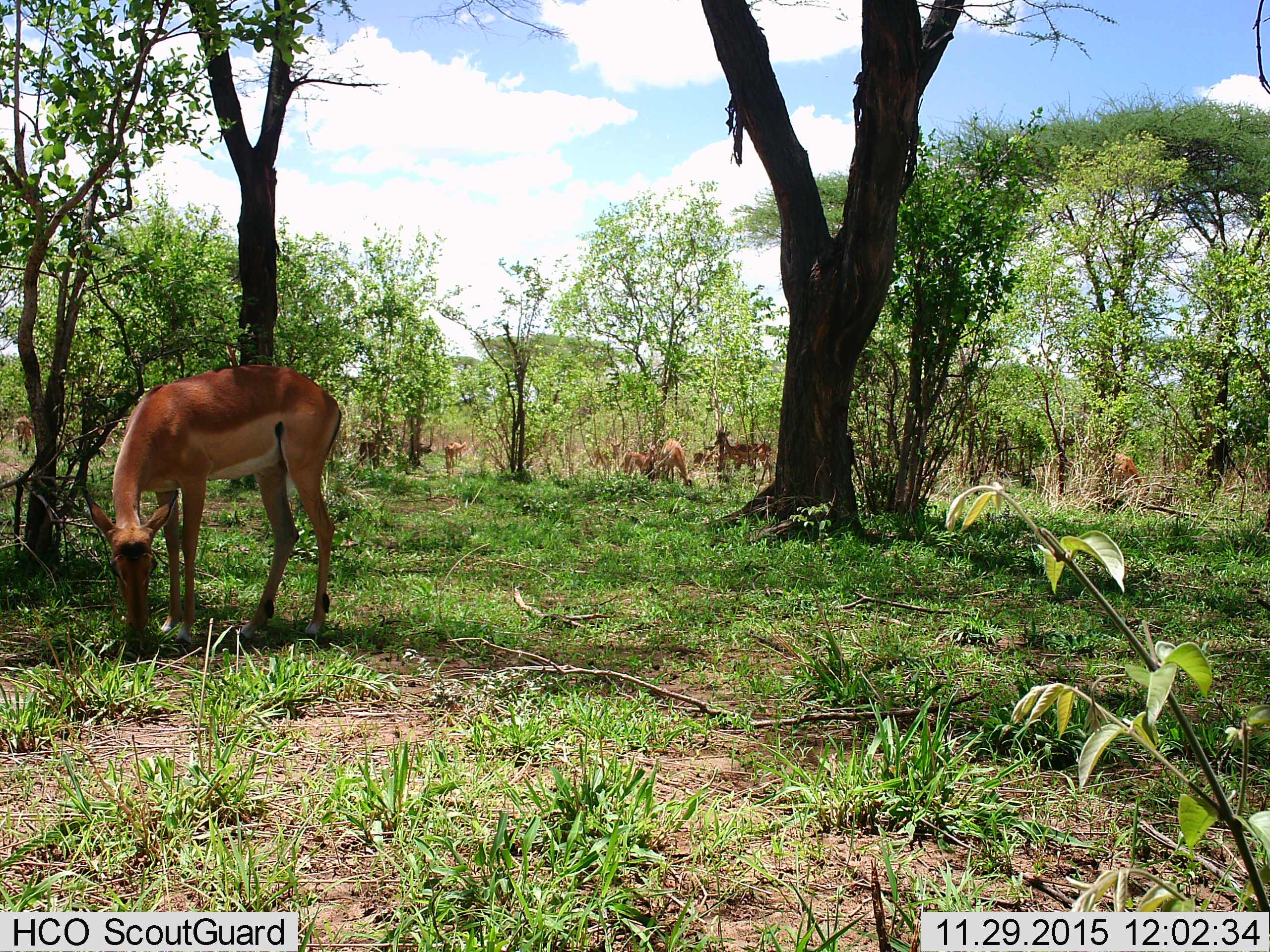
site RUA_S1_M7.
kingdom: Animalia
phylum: Chordata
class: Mammalia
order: Artiodactyla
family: Bovidae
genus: Aepyceros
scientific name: Aepyceros melampus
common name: impala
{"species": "impala (Aepyceros melampus)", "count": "10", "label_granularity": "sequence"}